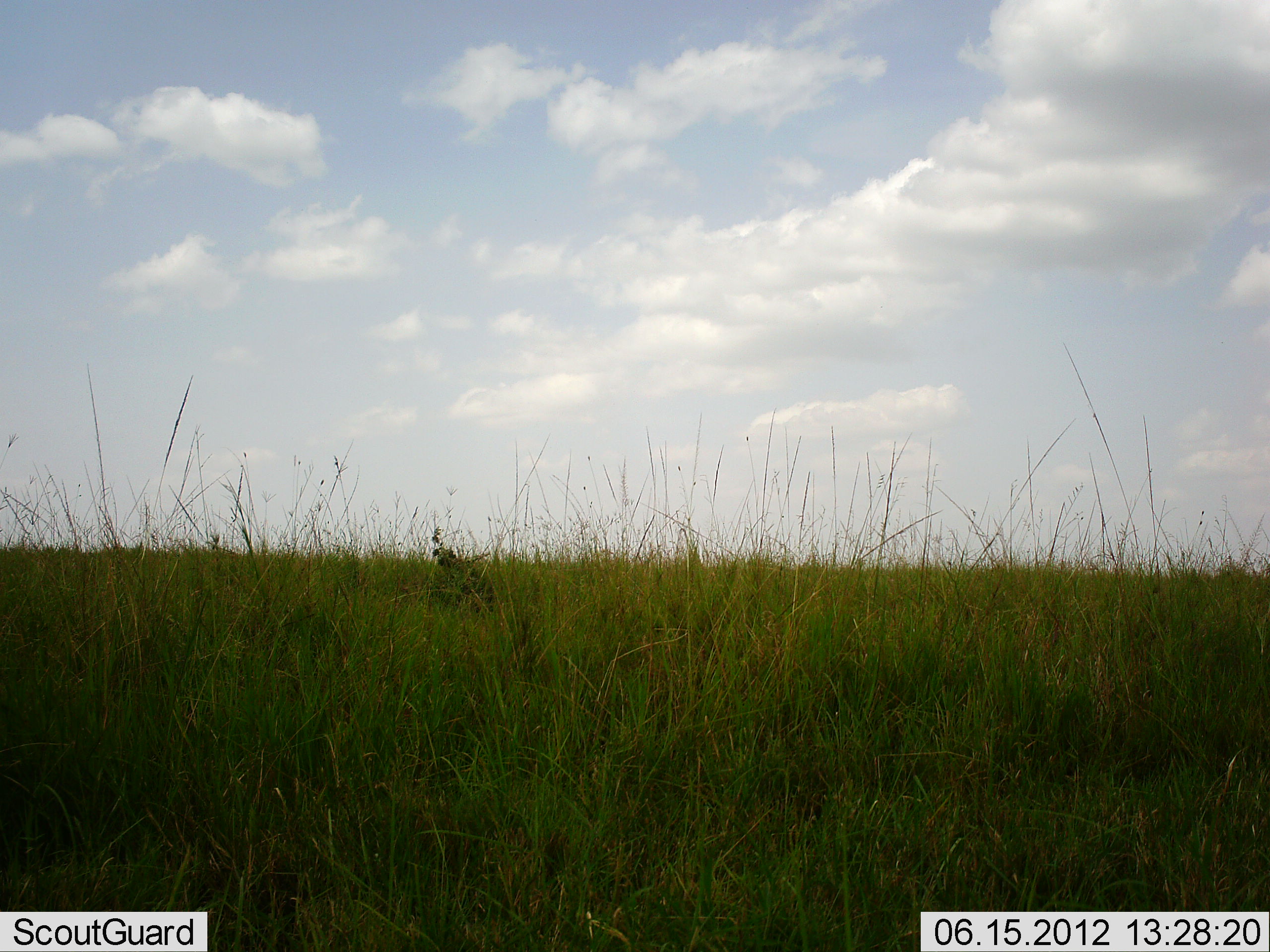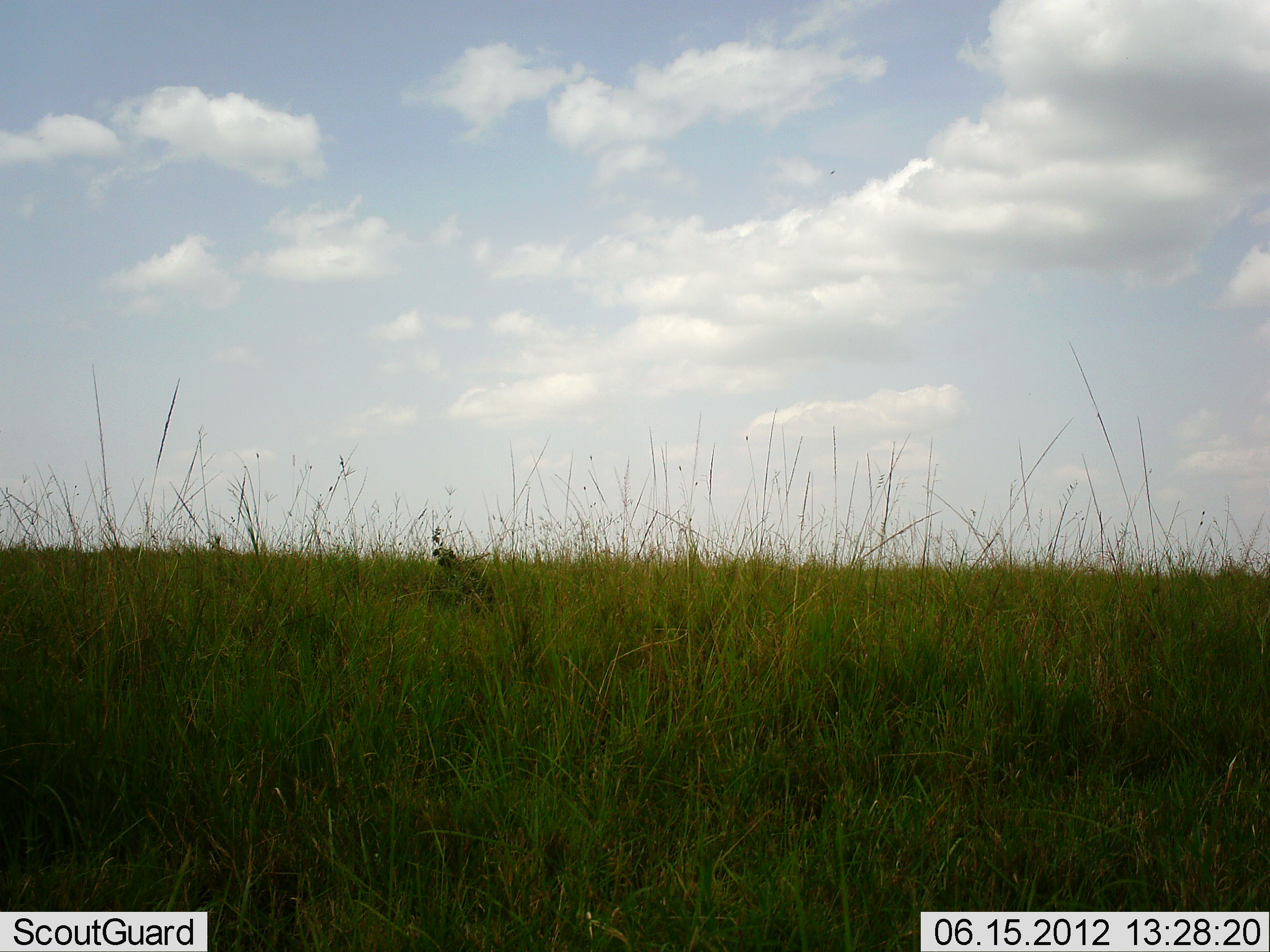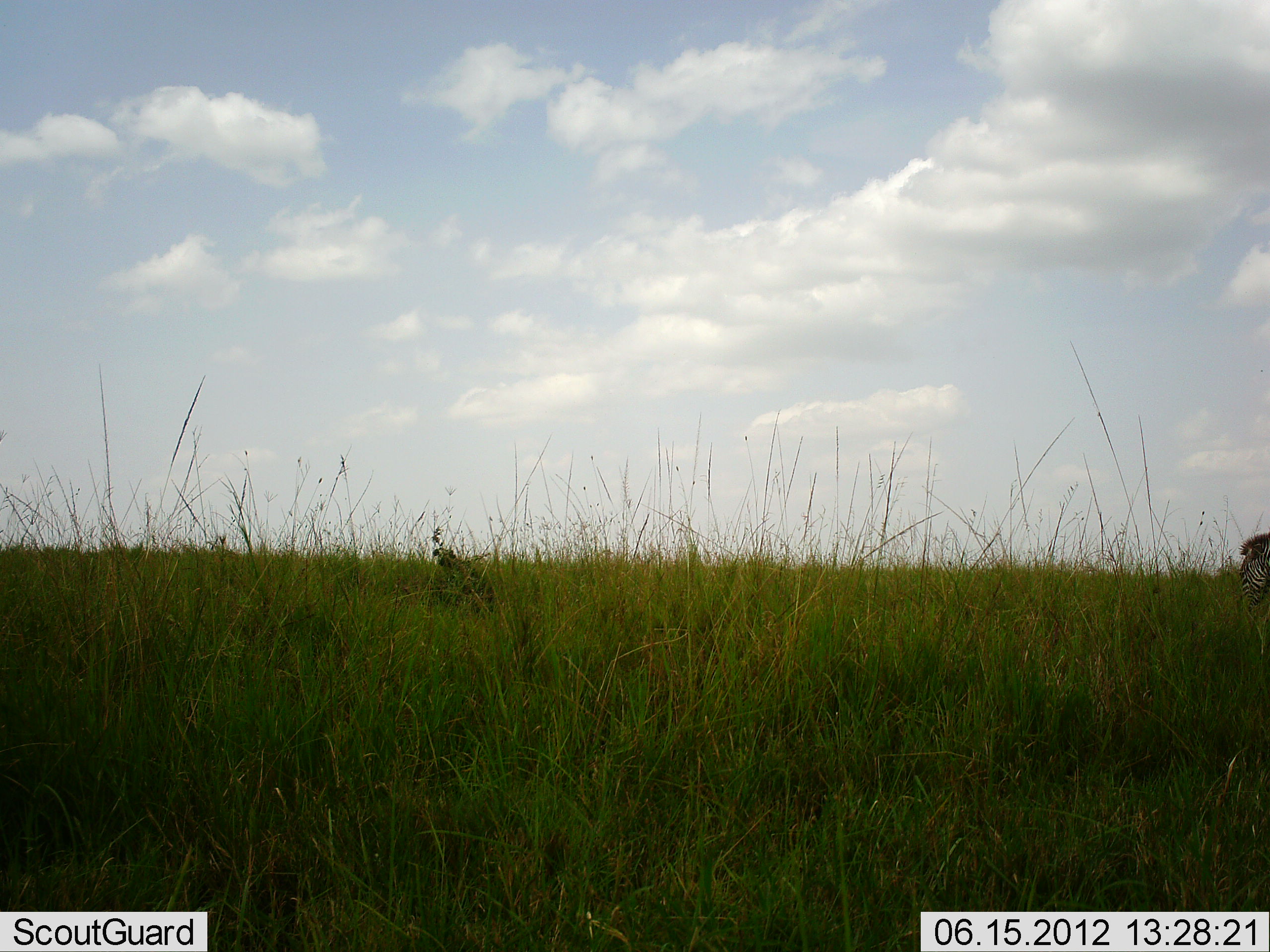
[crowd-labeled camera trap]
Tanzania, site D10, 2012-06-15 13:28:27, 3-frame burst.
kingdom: Animalia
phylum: Chordata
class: Mammalia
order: Perissodactyla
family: Equidae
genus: Equus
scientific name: Equus quagga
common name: plains zebra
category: zebra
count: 1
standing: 10%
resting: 0%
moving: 80%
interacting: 0%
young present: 0%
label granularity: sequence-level